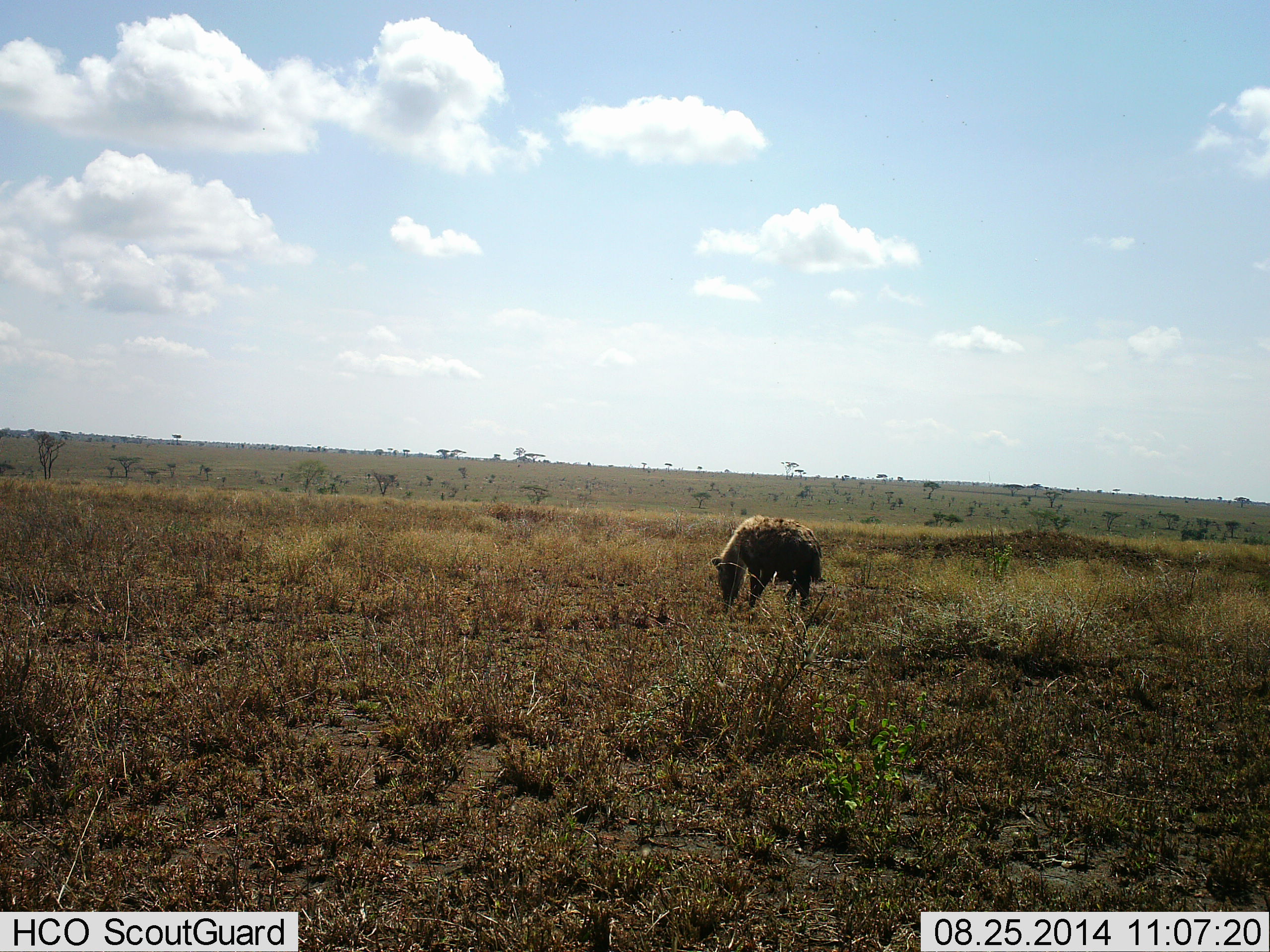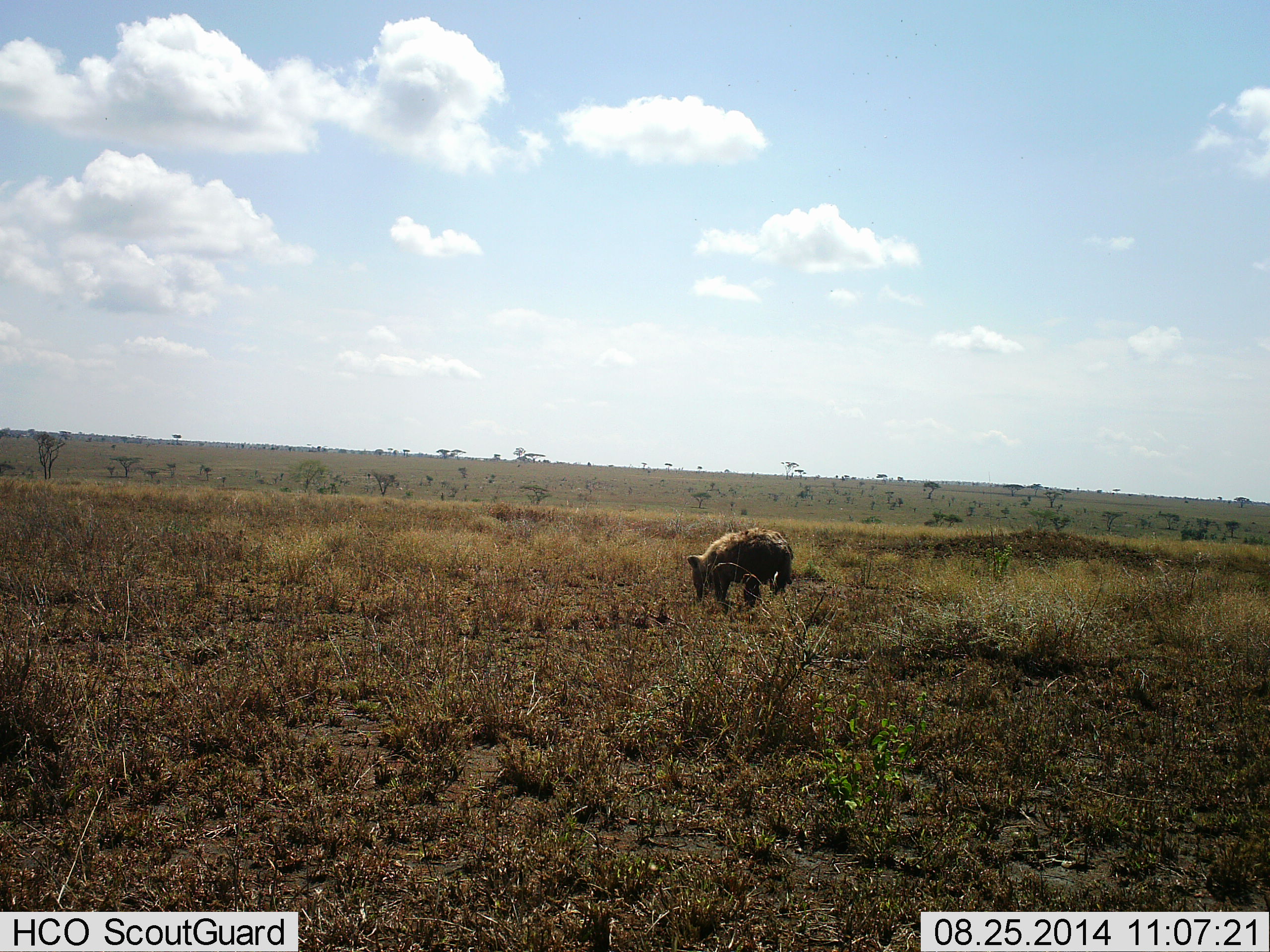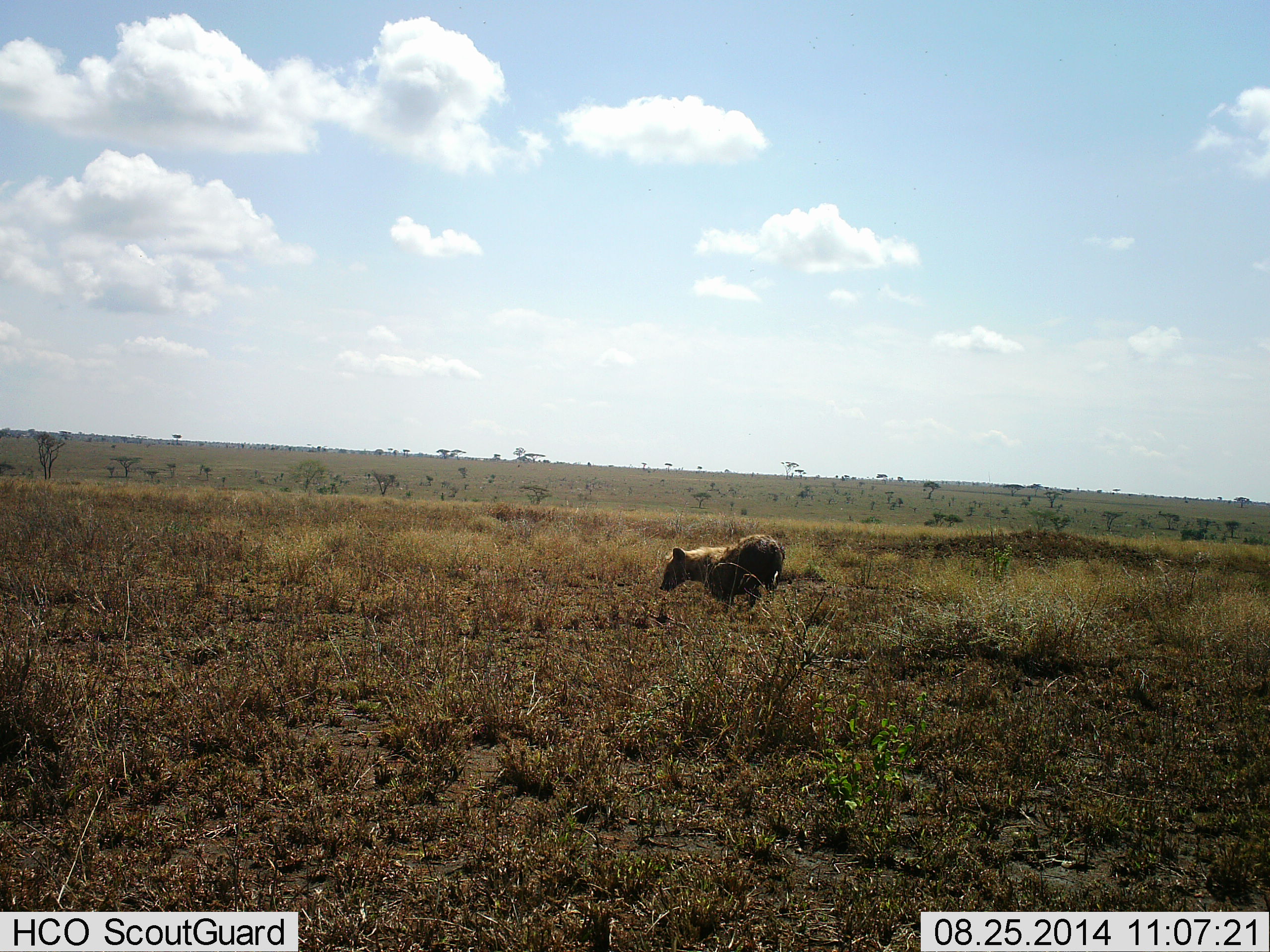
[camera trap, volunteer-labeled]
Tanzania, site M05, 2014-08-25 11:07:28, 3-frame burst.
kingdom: Animalia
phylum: Chordata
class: Mammalia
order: Carnivora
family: Hyaenidae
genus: Crocuta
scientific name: Crocuta crocuta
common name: spotted hyena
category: hyenaspotted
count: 1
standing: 10%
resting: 10%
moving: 70%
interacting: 0%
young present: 0%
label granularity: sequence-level